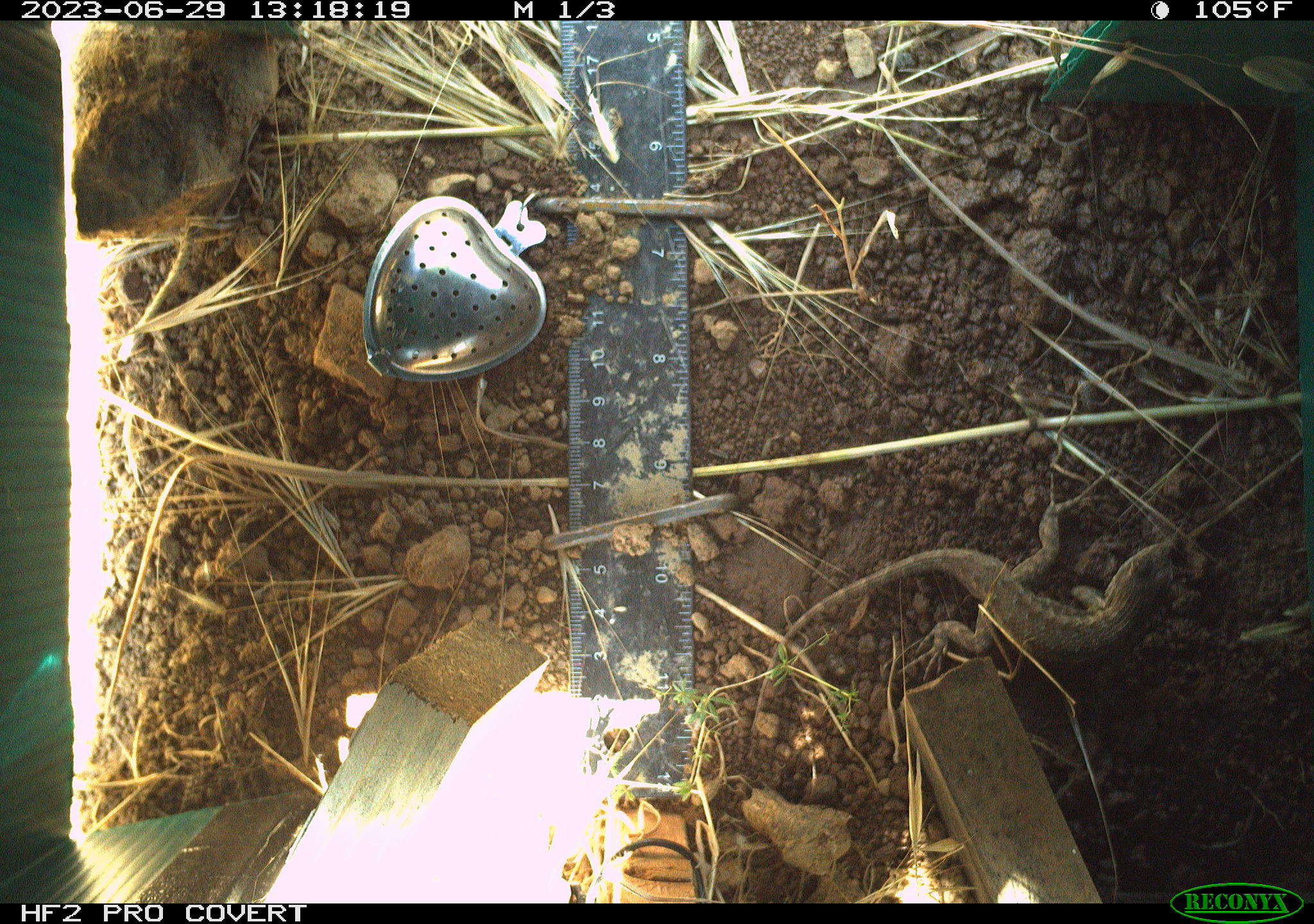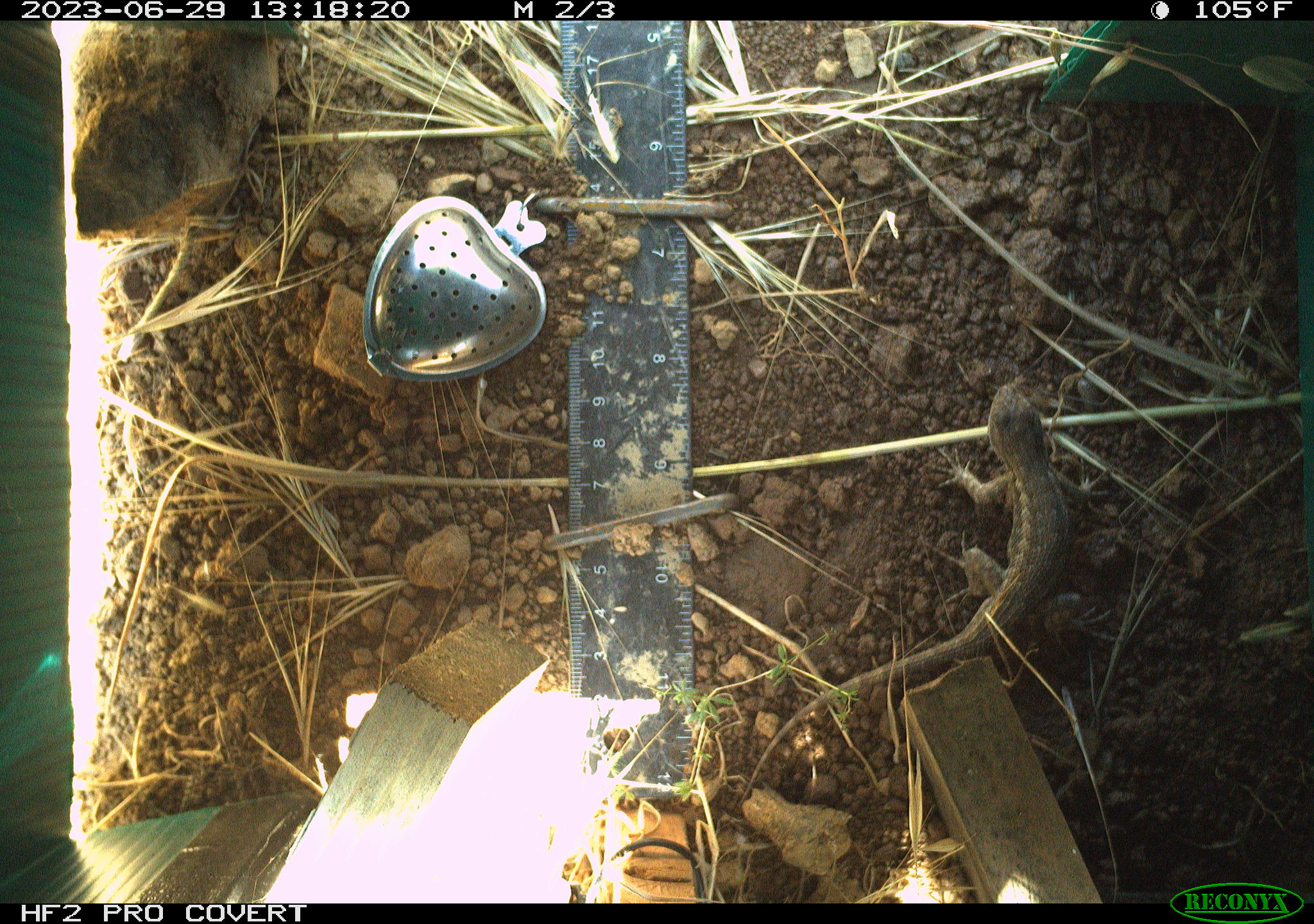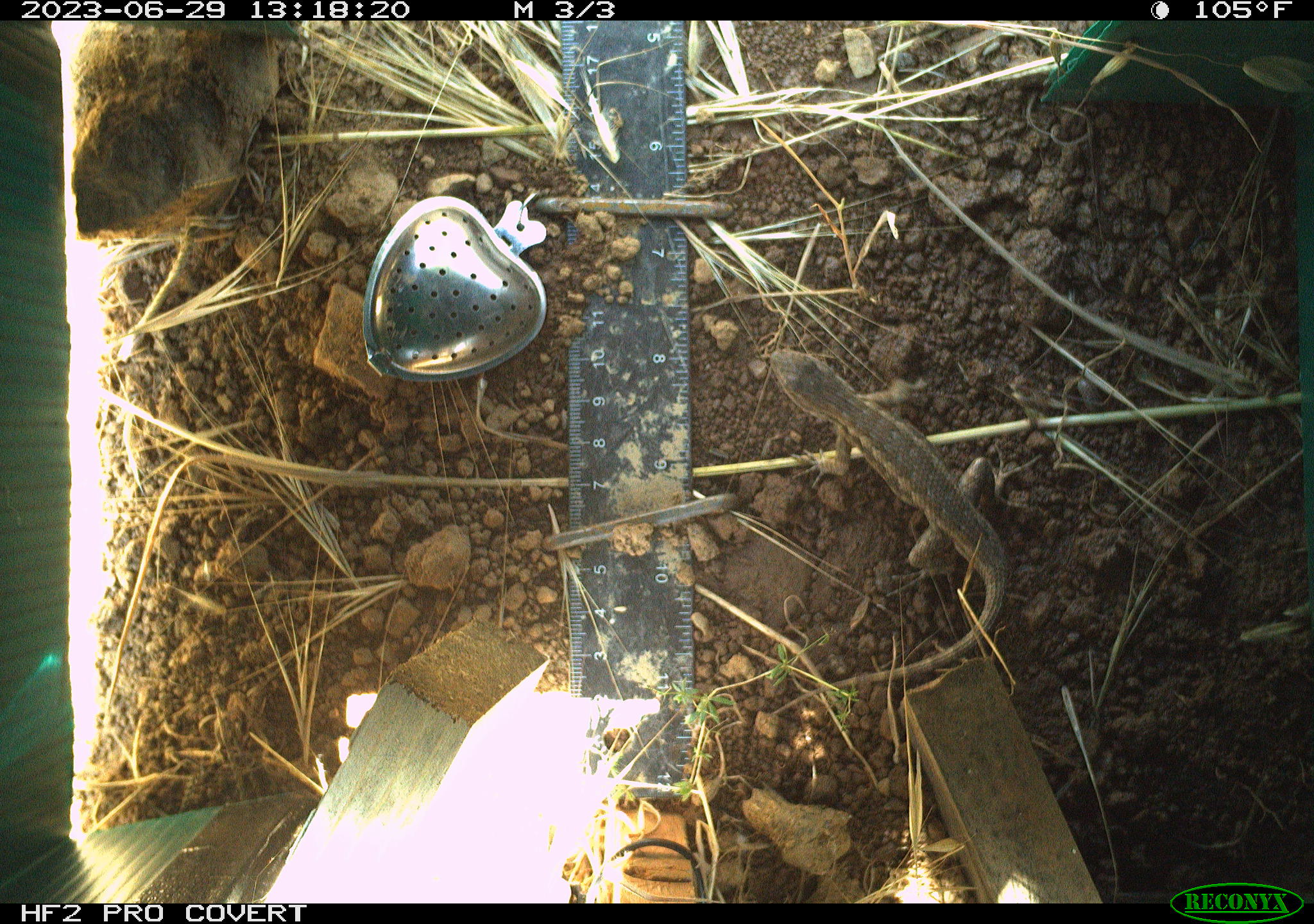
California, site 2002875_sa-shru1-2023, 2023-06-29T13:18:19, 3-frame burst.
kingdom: Animalia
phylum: Chordata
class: Reptilia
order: Squamata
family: Phrynosomatidae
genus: Sceloporus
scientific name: Sceloporus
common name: spiny lizards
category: sceloporus species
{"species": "sceloporus species (spiny lizards) (Sceloporus)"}